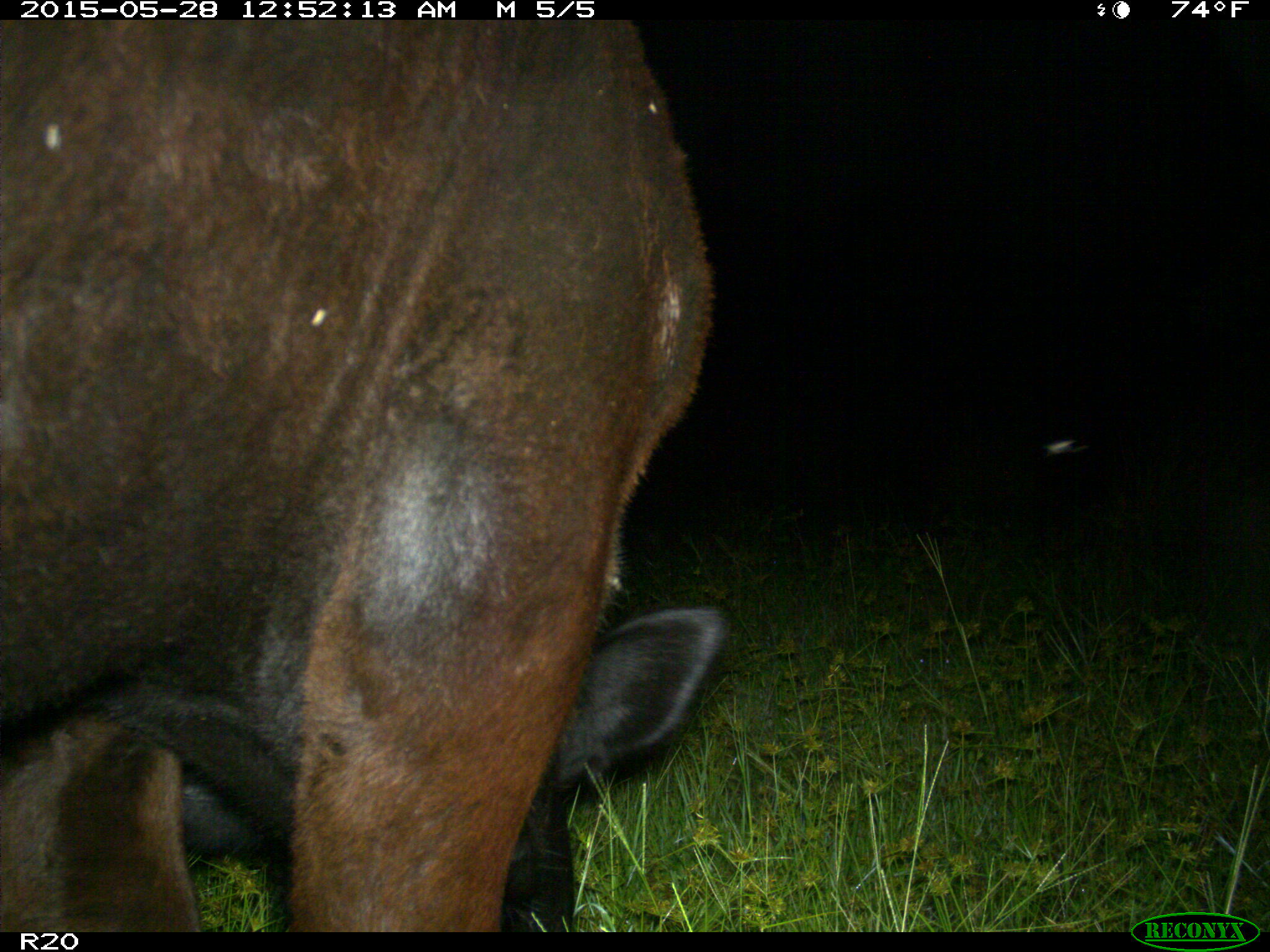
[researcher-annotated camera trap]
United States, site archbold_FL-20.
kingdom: Animalia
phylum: Chordata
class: Mammalia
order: Artiodactyla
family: Bovidae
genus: Bos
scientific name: Bos taurus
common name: domestic cow